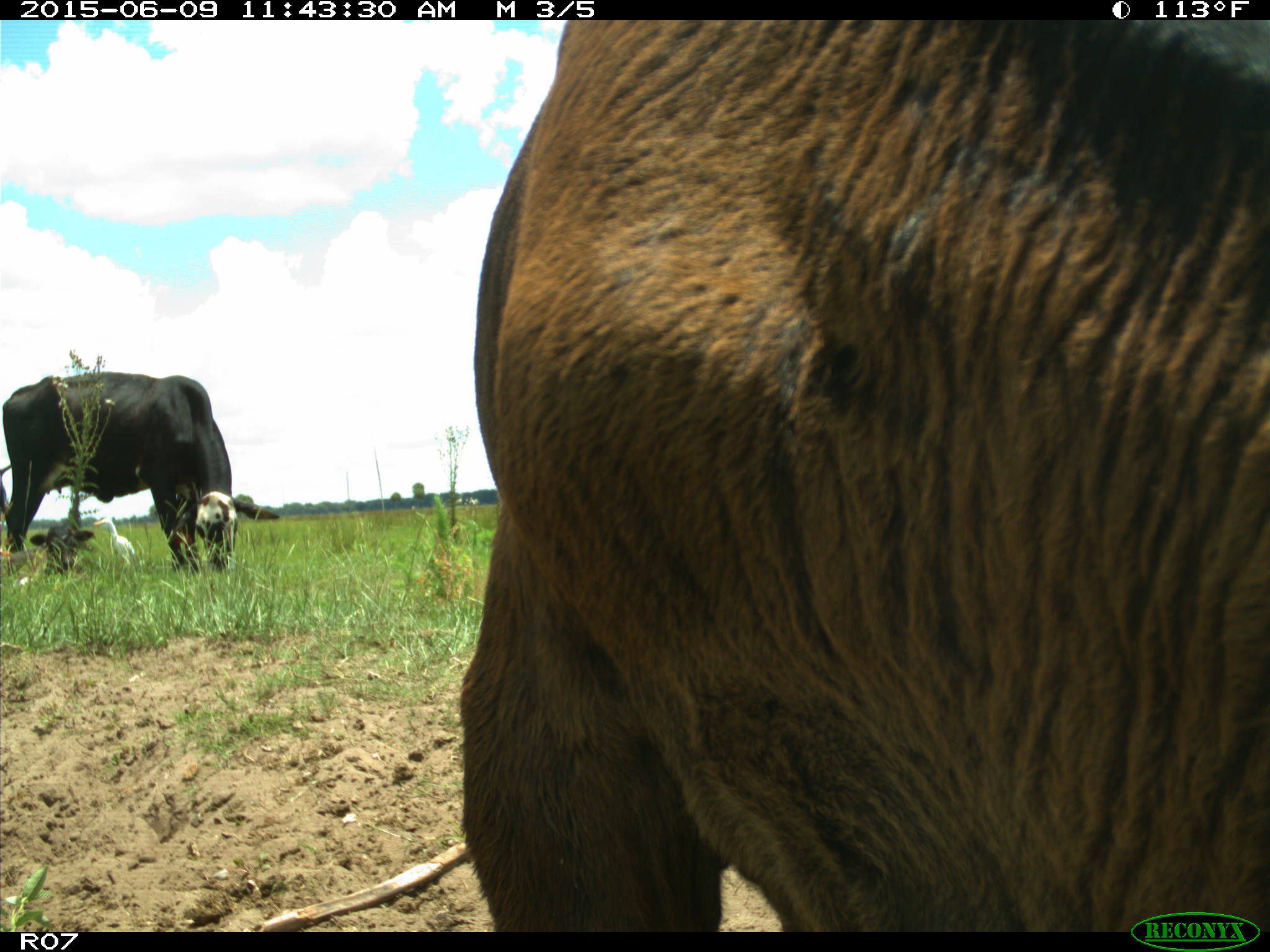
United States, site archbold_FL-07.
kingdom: Animalia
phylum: Chordata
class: Mammalia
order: Artiodactyla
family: Bovidae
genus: Bos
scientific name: Bos taurus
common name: domestic cow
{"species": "Bos taurus (domestic cow)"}